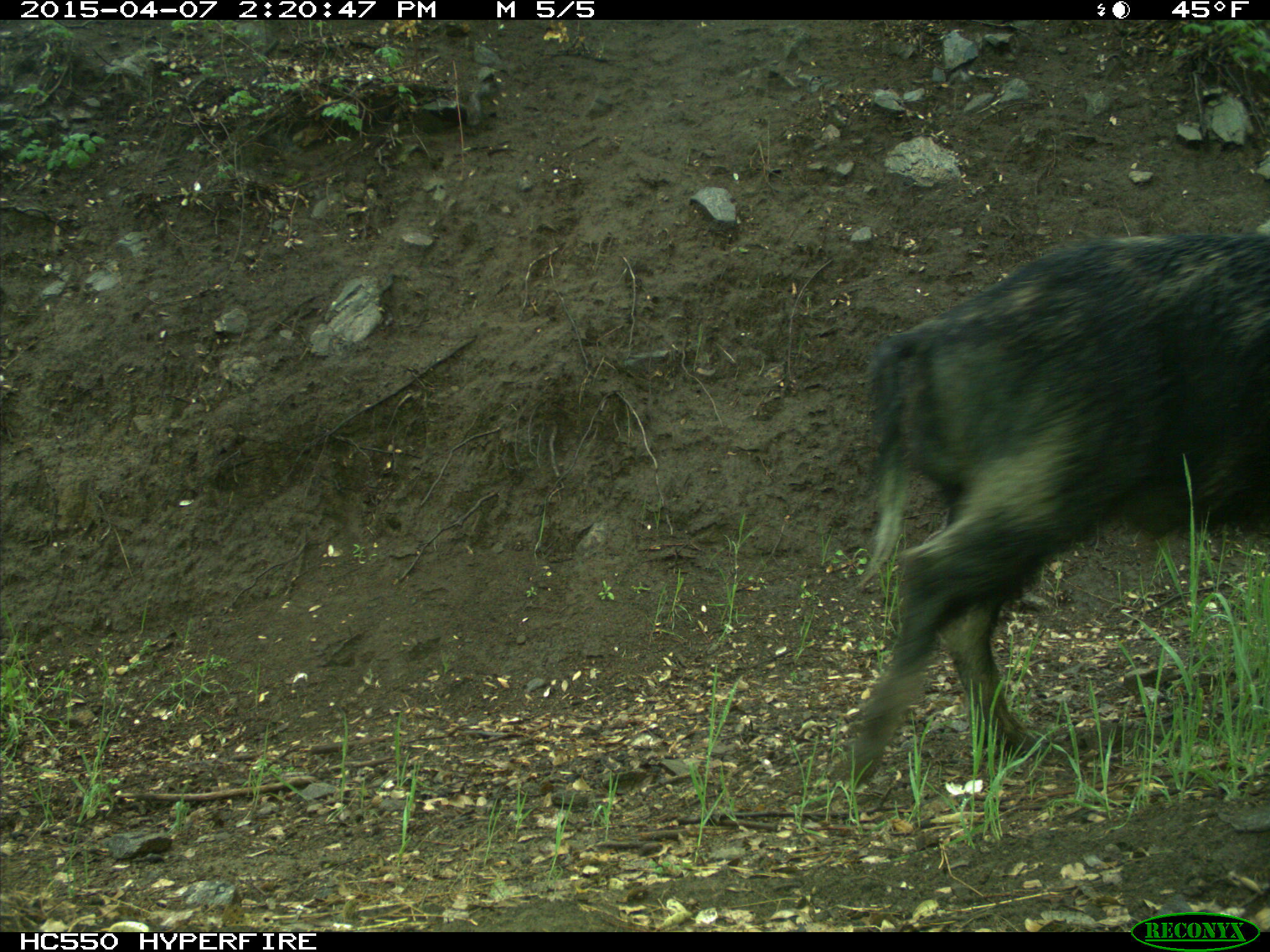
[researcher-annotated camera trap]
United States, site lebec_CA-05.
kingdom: Animalia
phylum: Chordata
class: Mammalia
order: Artiodactyla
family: Suidae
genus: Sus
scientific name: Sus scrofa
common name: wild boar